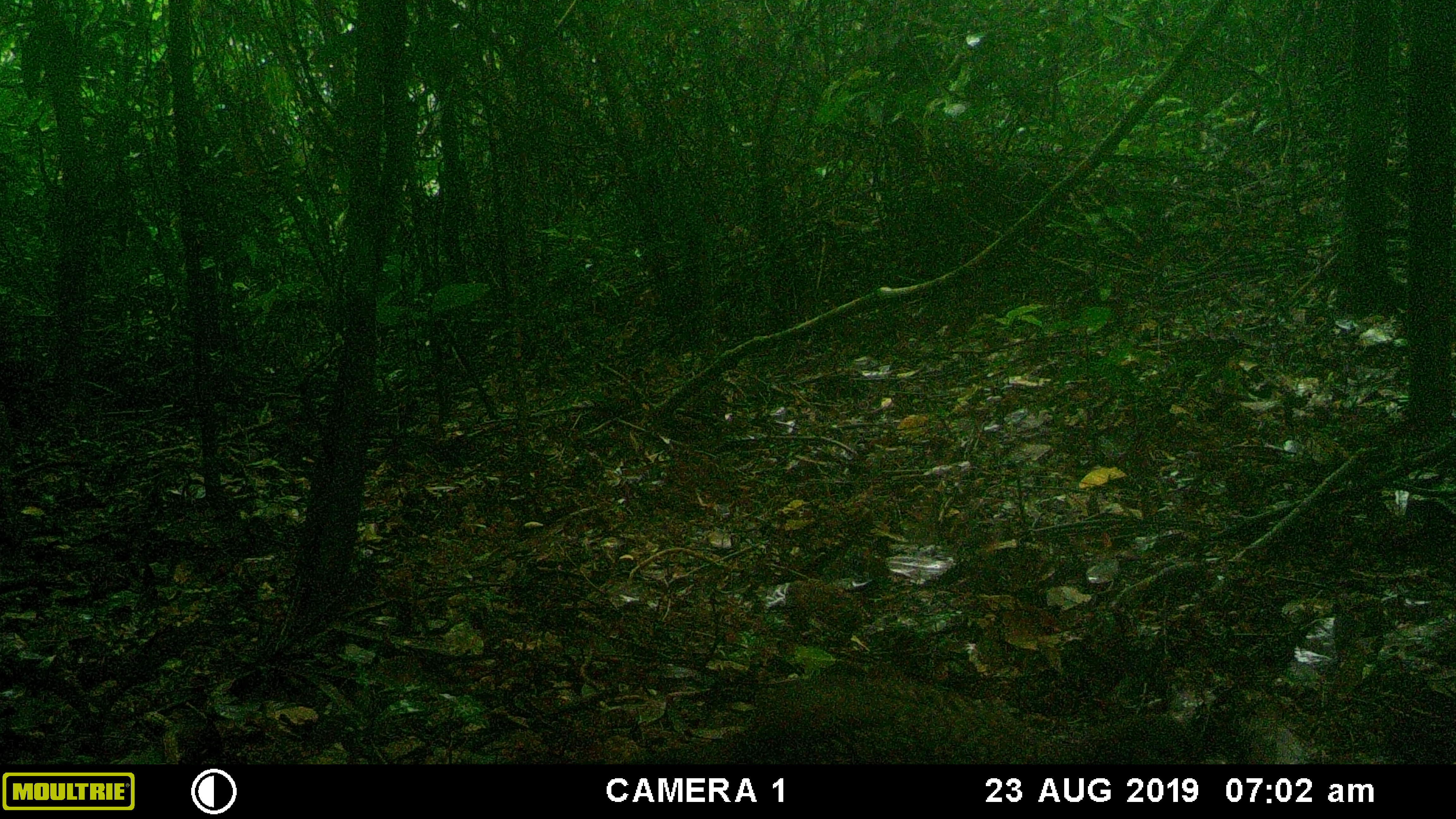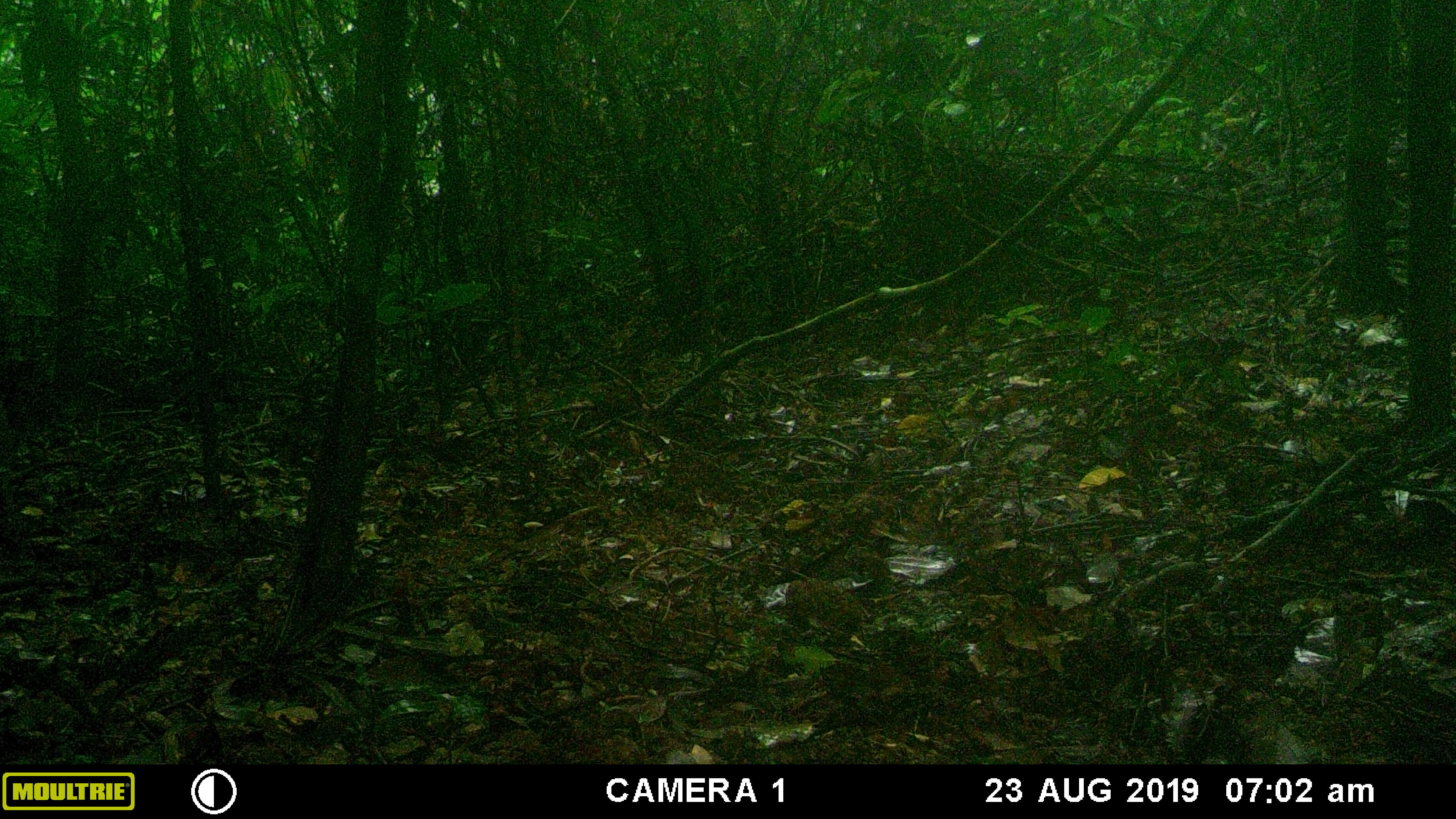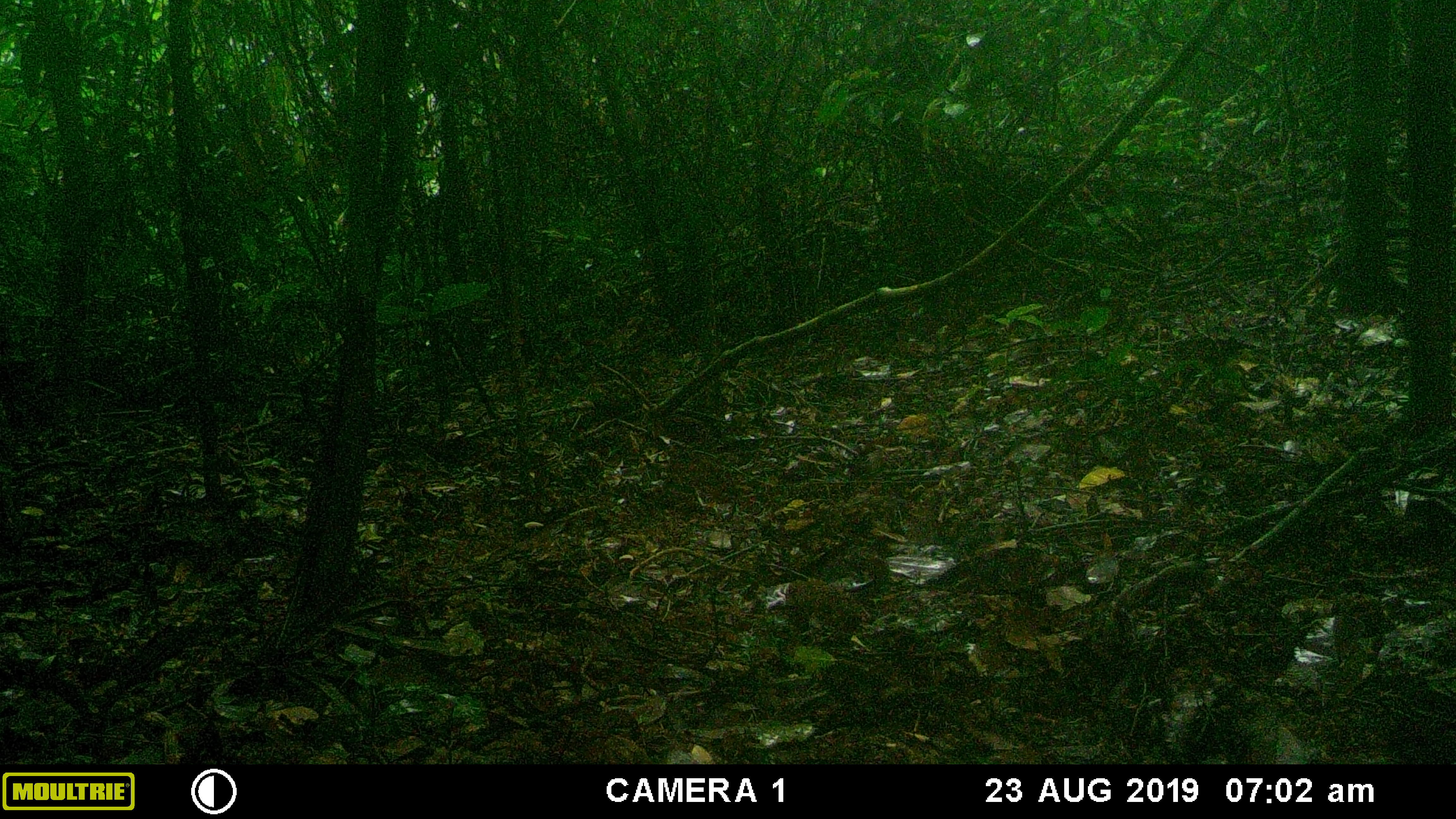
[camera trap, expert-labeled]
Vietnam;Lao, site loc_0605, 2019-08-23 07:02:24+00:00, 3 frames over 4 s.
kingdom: Animalia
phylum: Chordata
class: Aves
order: Galliformes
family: Phasianidae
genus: Polyplectron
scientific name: Polyplectron bicalcaratum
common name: gray peacock-pheasant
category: grey peacock pheasant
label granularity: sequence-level